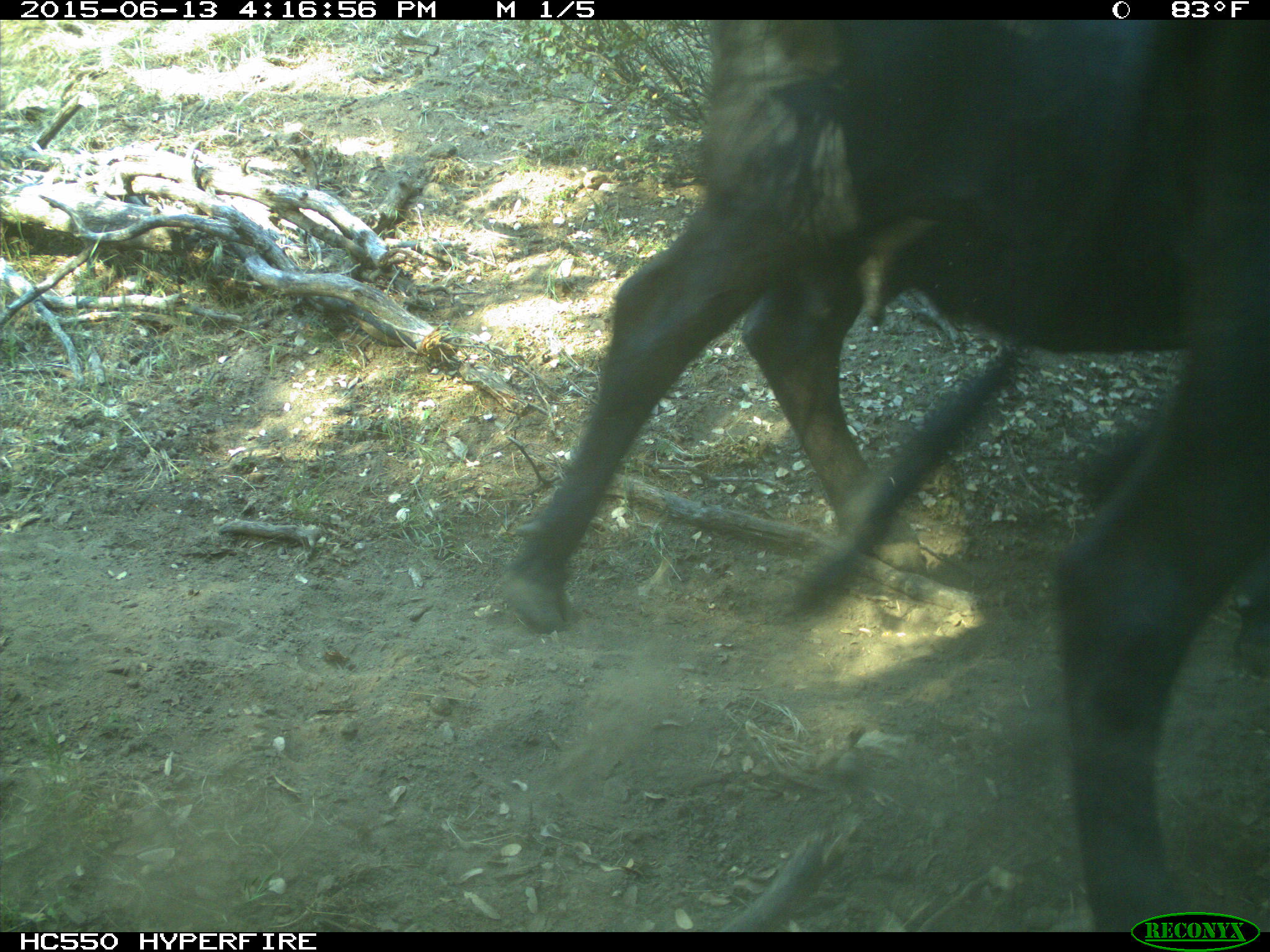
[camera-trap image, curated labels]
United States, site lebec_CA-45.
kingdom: Animalia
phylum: Chordata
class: Mammalia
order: Artiodactyla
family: Bovidae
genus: Bos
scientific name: Bos taurus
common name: domestic cow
Bos taurus (domestic cow).